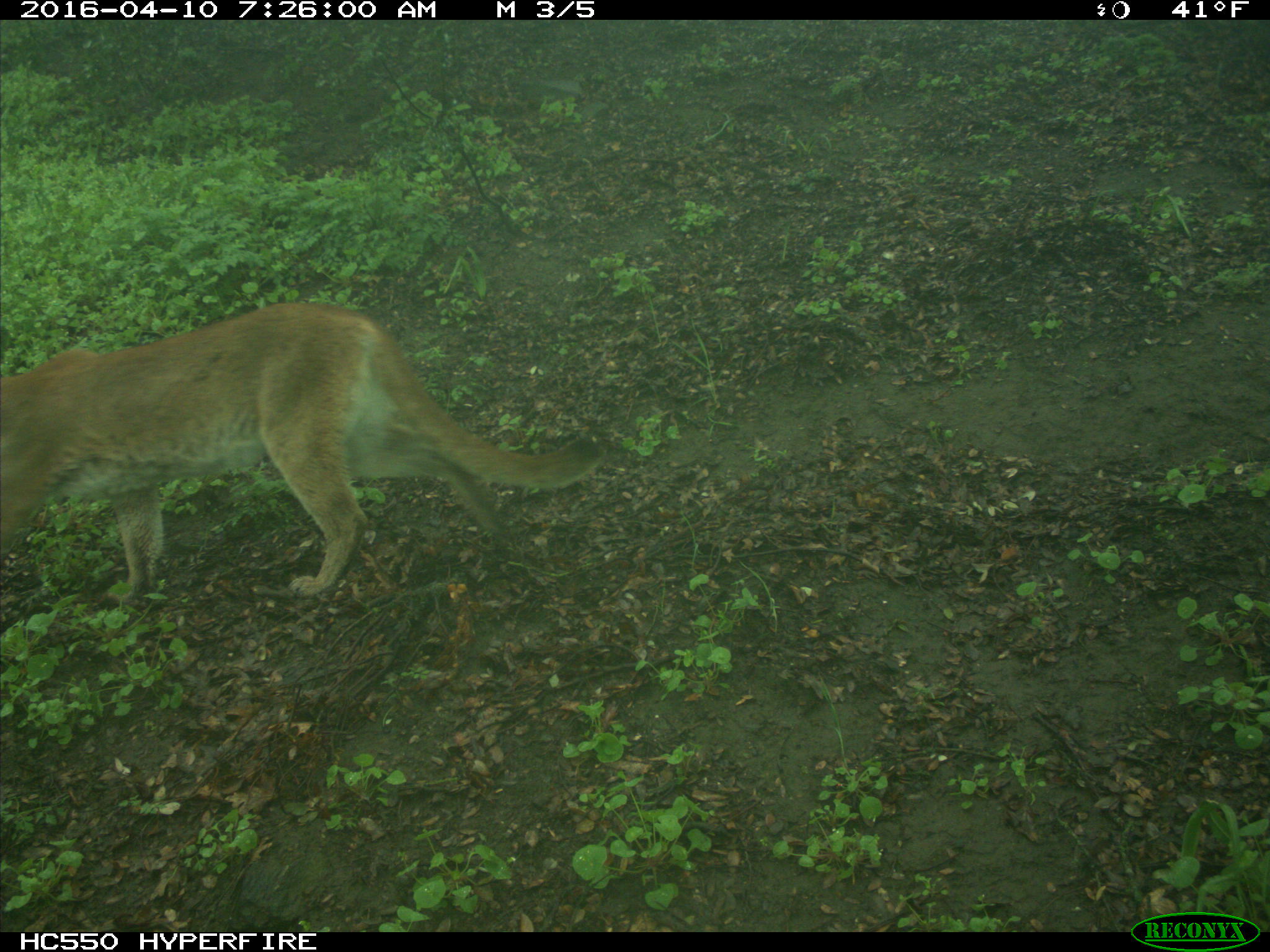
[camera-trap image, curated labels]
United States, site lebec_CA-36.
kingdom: Animalia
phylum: Chordata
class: Mammalia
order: Carnivora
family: Felidae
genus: Puma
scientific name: Puma concolor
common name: mountain lion